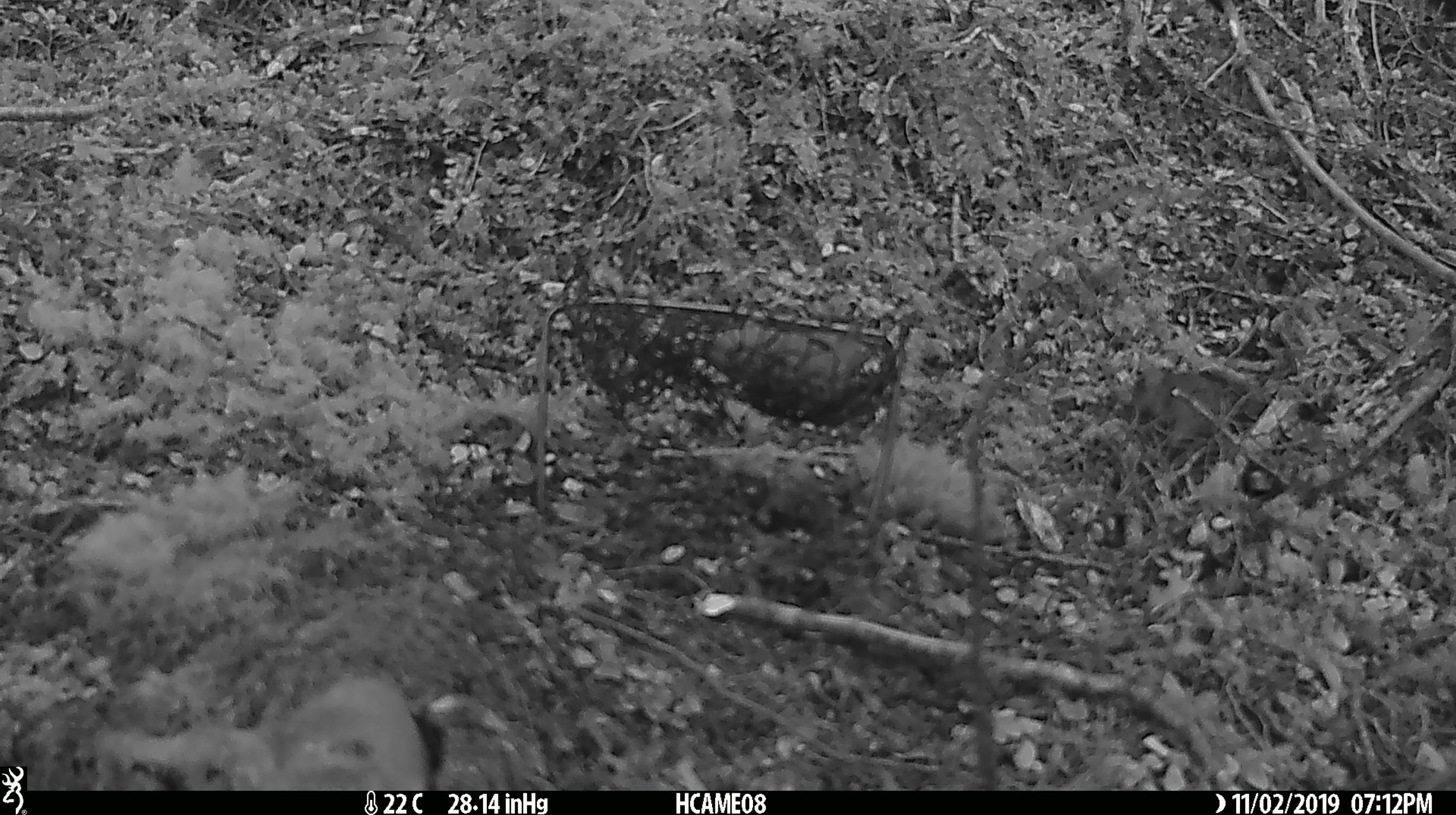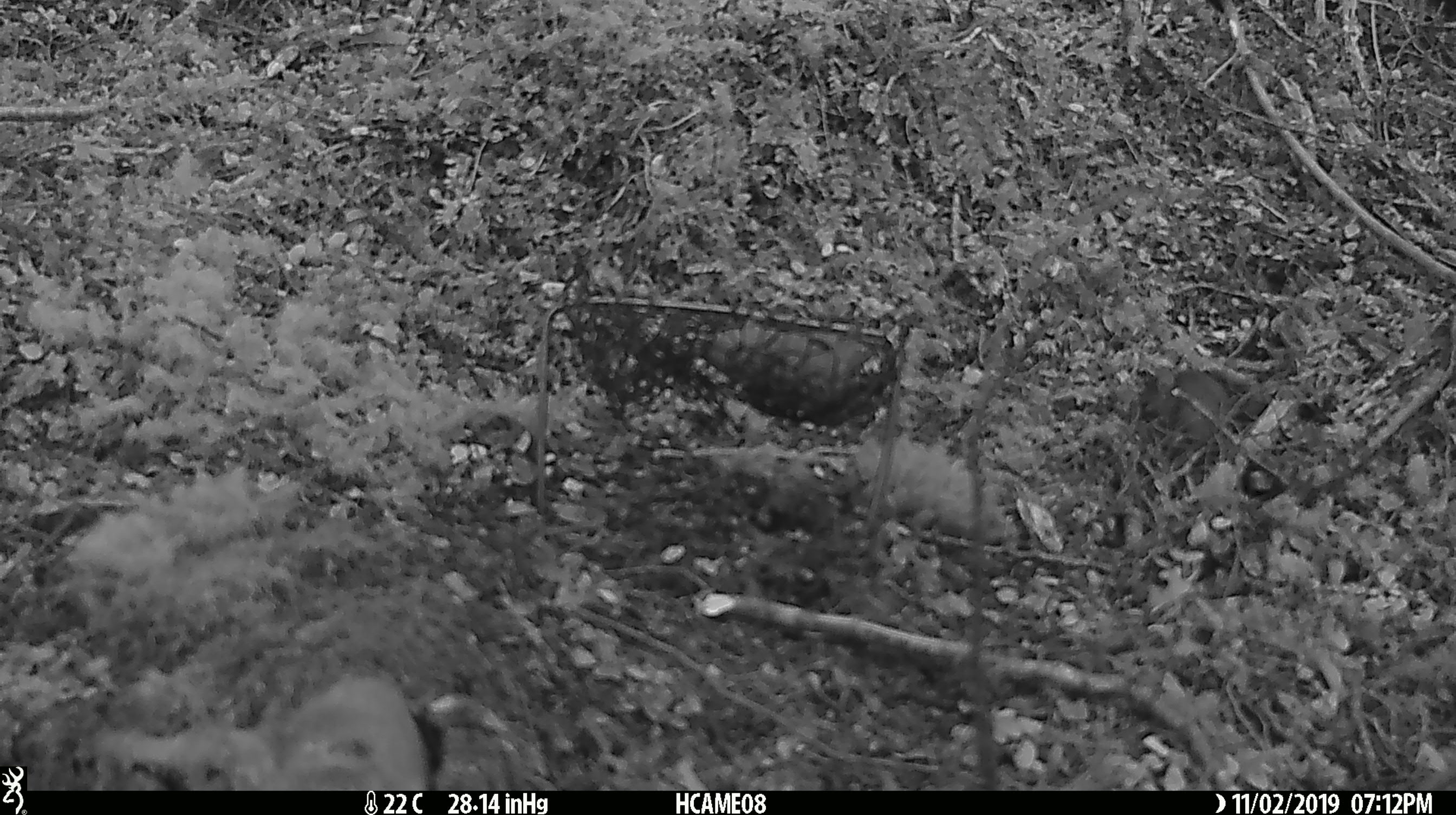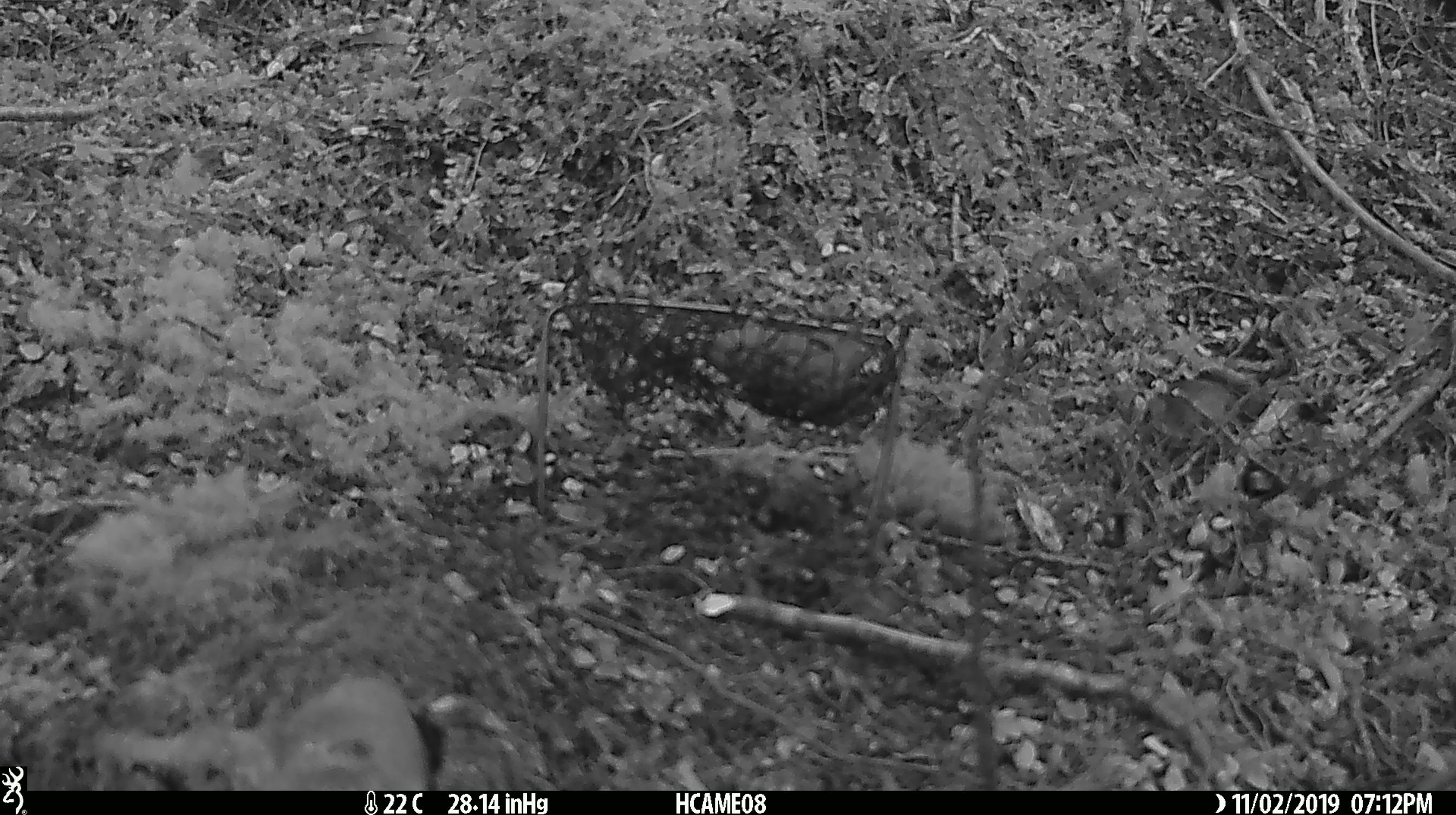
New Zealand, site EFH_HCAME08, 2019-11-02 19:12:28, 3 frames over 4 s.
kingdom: Animalia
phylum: Chordata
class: Mammalia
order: Rodentia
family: Muridae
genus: Mus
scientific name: Mus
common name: mouse